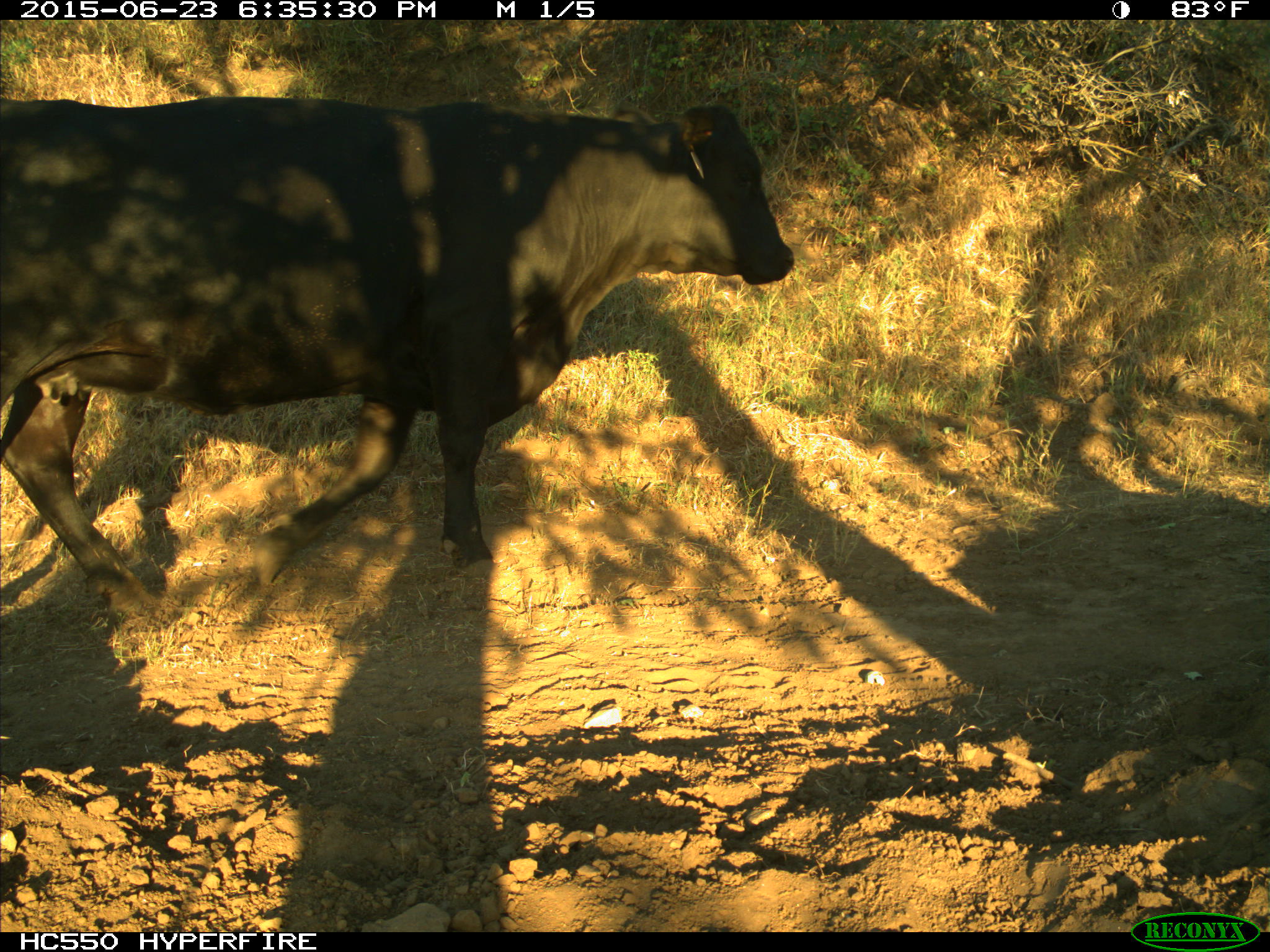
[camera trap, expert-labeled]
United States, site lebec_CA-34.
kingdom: Animalia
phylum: Chordata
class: Mammalia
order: Artiodactyla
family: Bovidae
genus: Bos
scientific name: Bos taurus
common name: domestic cow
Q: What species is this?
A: Bos taurus (domestic cow).